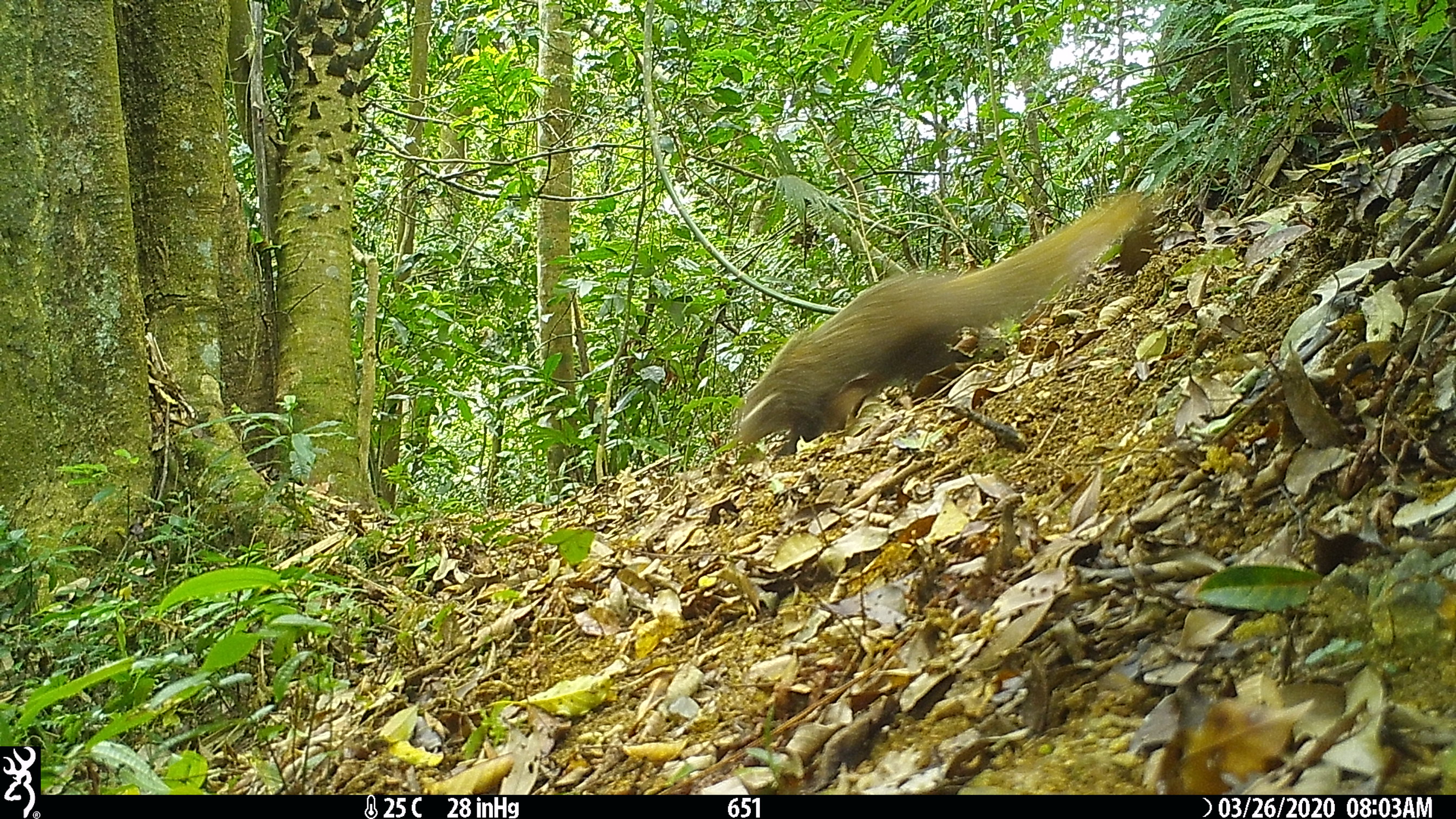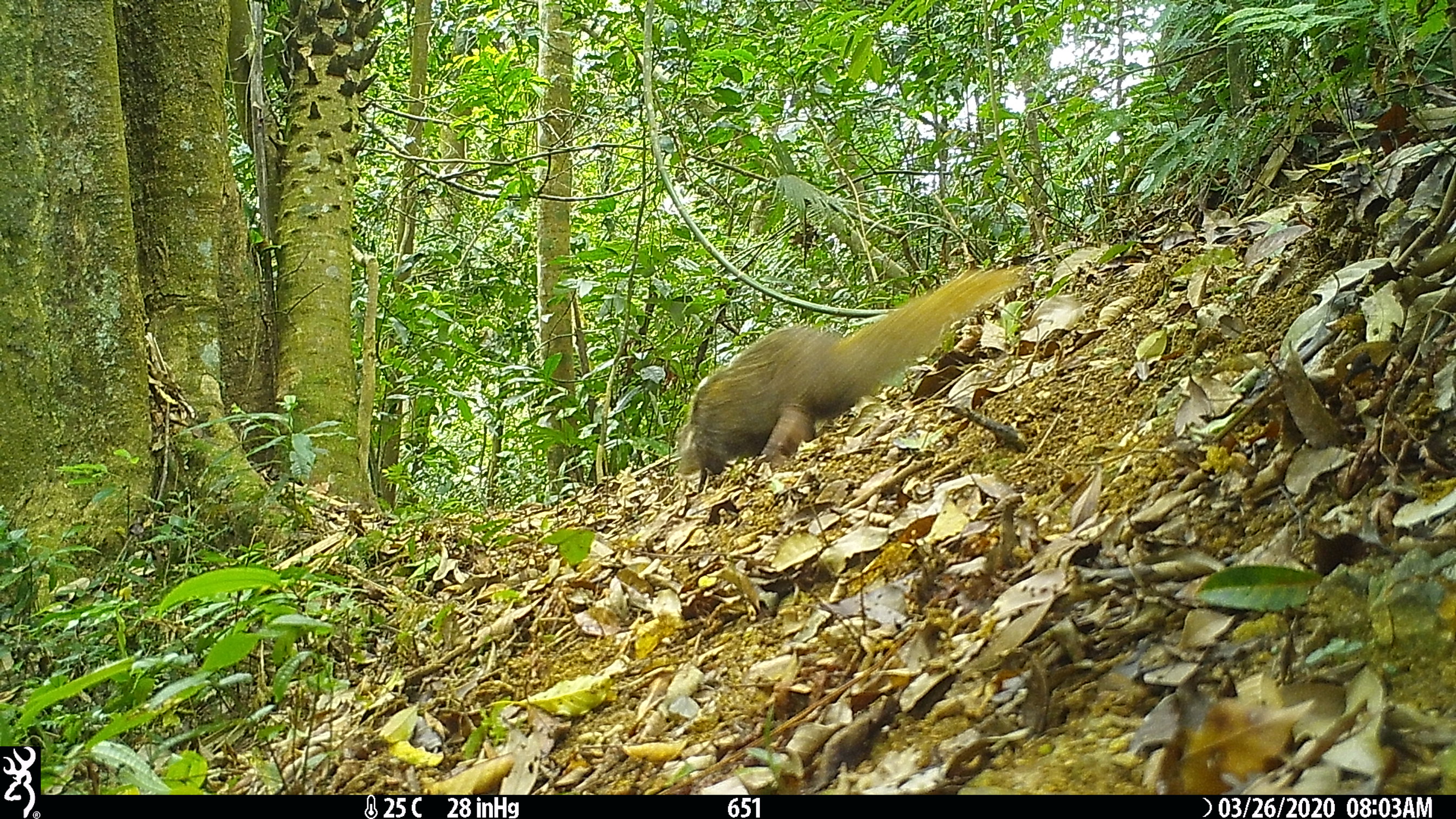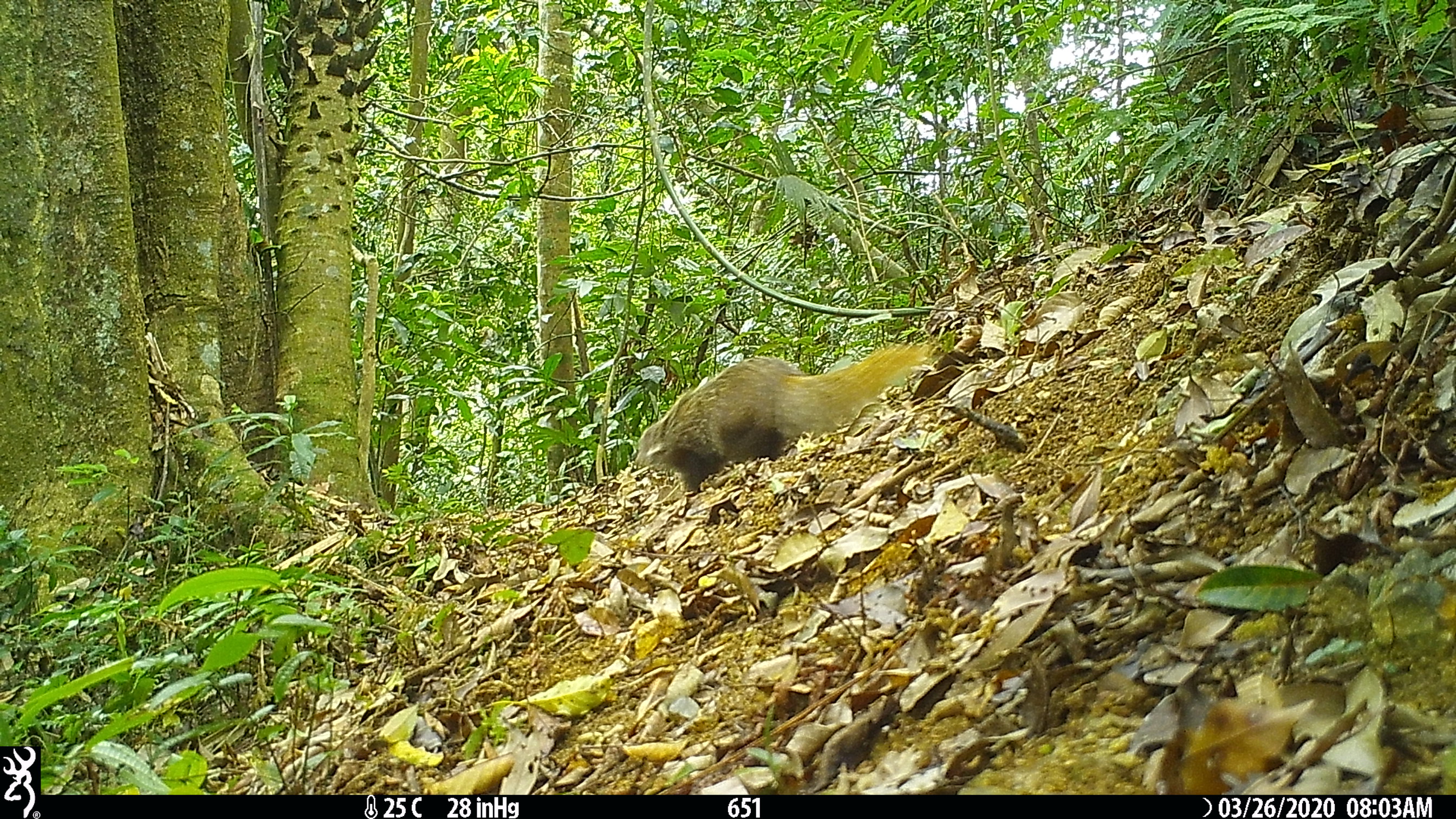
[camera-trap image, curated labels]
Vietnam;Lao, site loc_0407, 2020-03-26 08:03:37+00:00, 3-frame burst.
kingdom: Animalia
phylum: Chordata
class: Mammalia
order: Carnivora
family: Herpestidae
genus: Urva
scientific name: Urva urva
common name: crab-eating mongoose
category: crab eating mongoose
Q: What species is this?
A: Crab eating mongoose (crab-eating mongoose) (Urva urva).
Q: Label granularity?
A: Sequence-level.